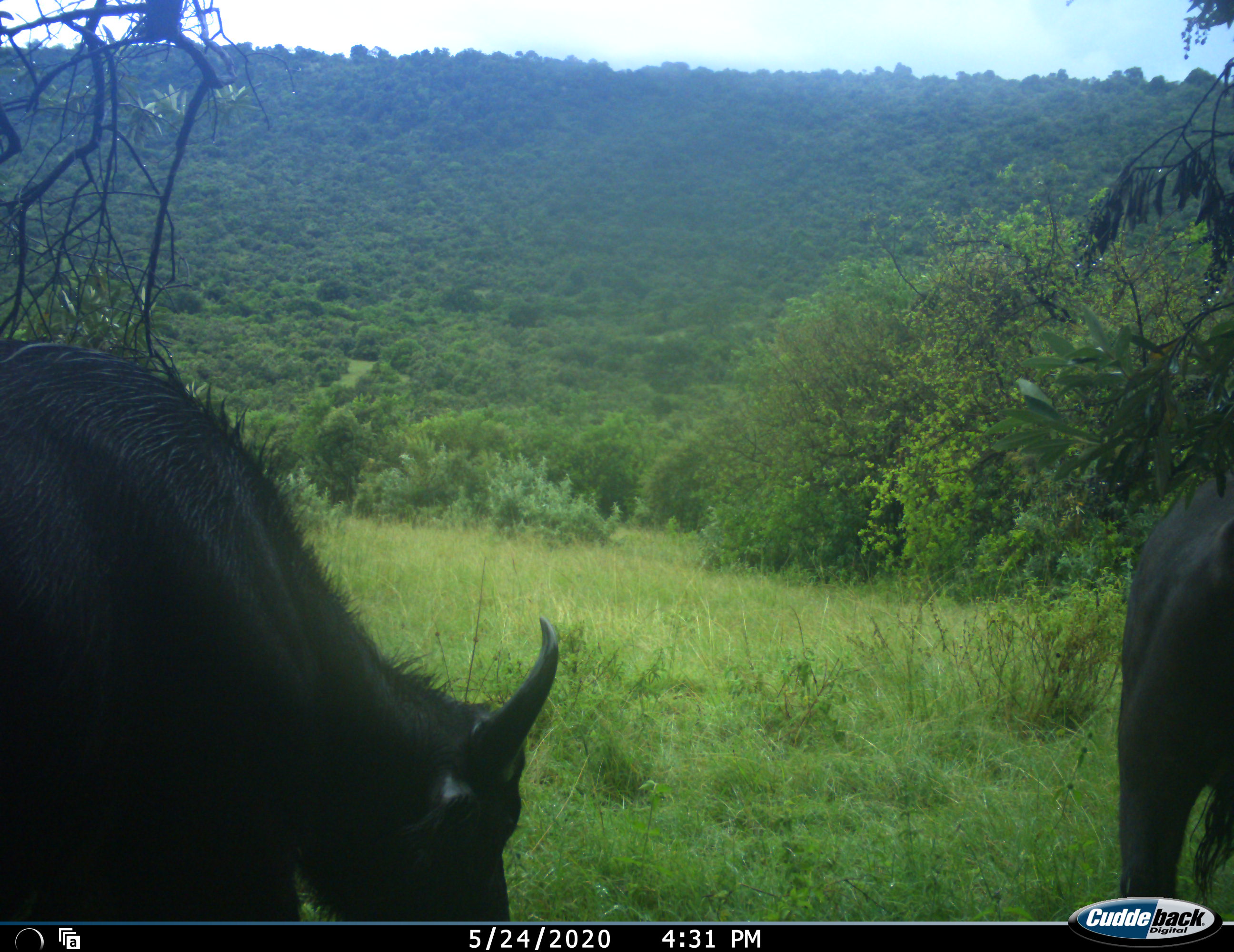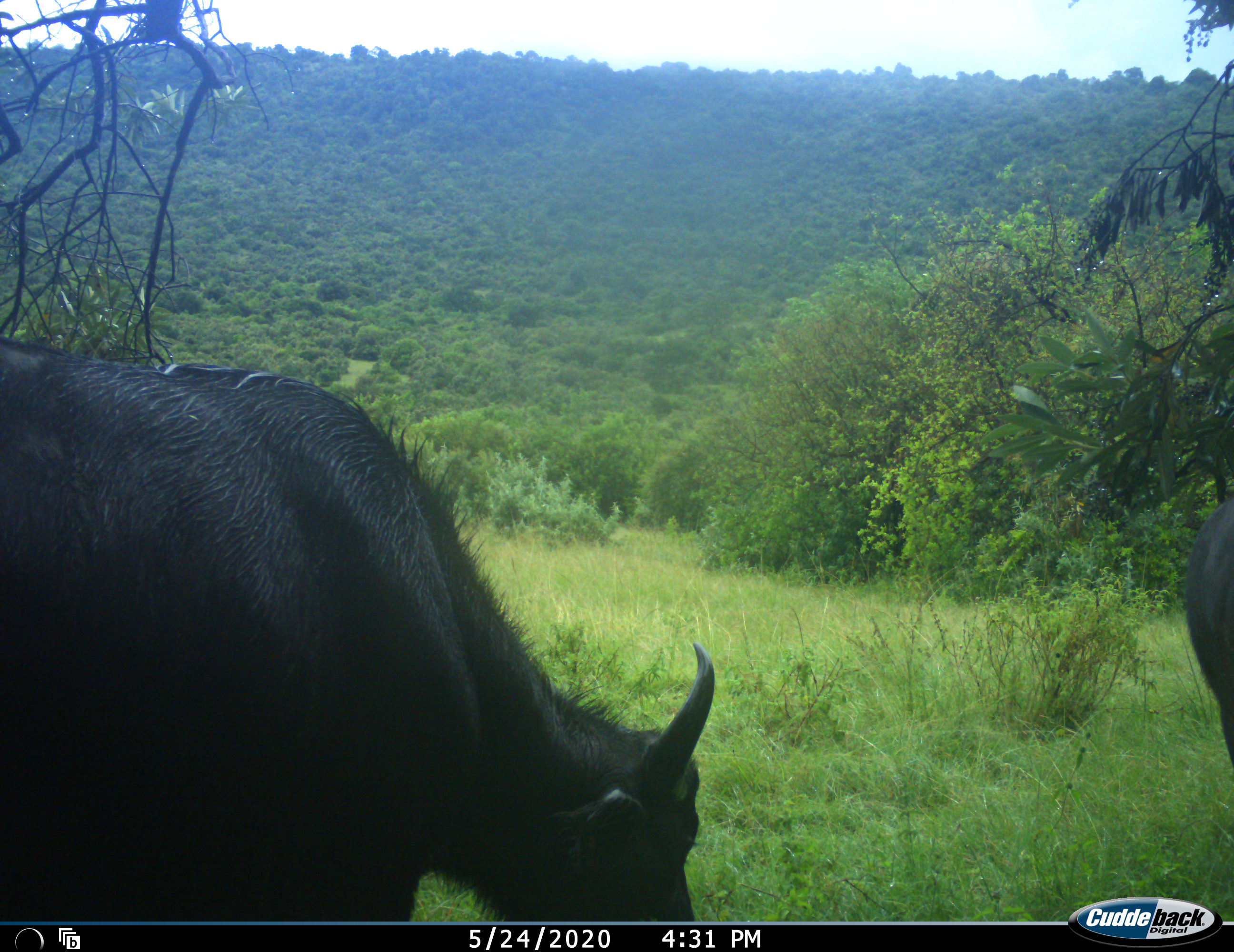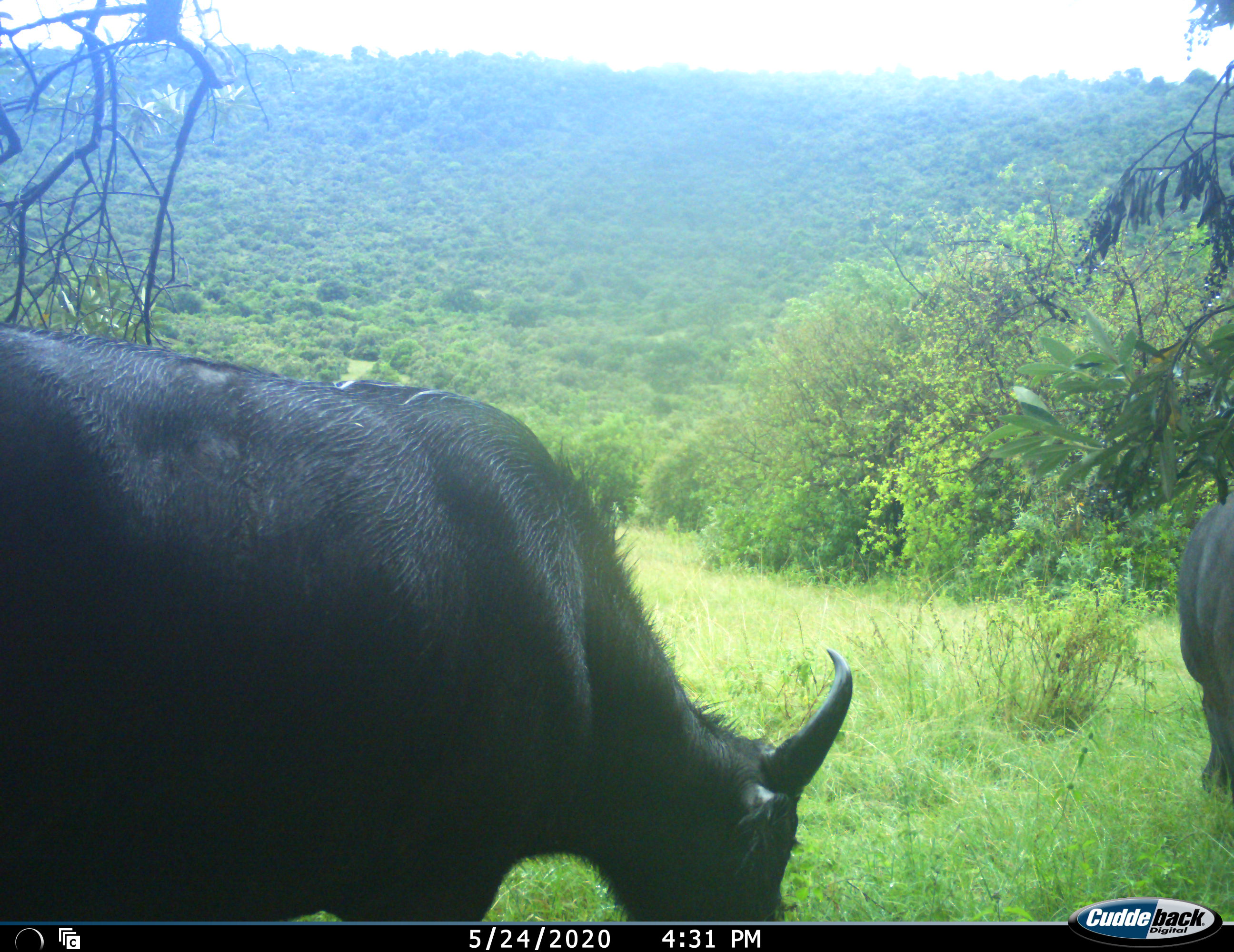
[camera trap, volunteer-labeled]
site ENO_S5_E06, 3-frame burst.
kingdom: Animalia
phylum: Chordata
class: Mammalia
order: Artiodactyla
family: Bovidae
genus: Syncerus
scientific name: Syncerus caffer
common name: african buffalo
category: buffalo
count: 2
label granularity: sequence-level